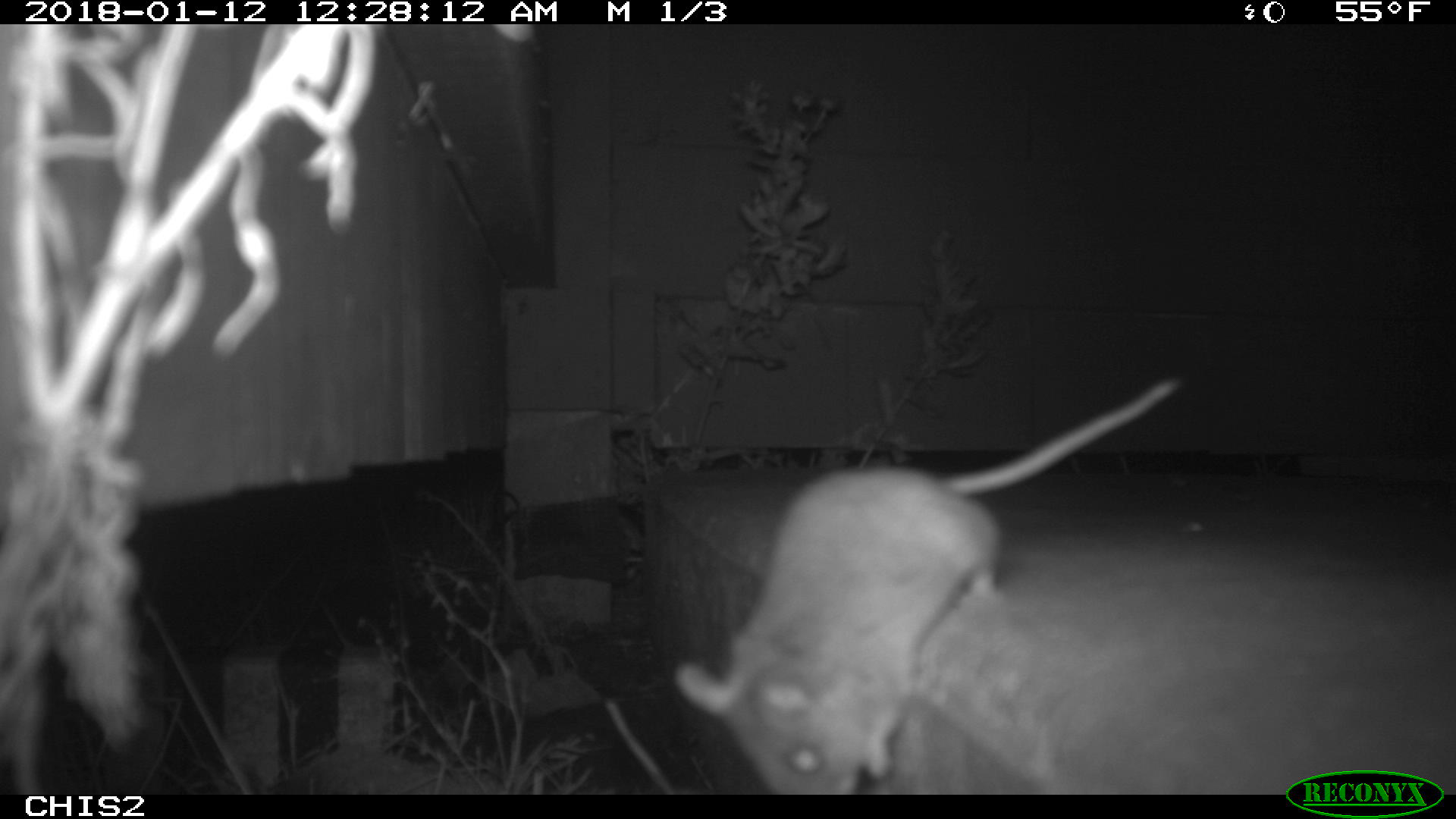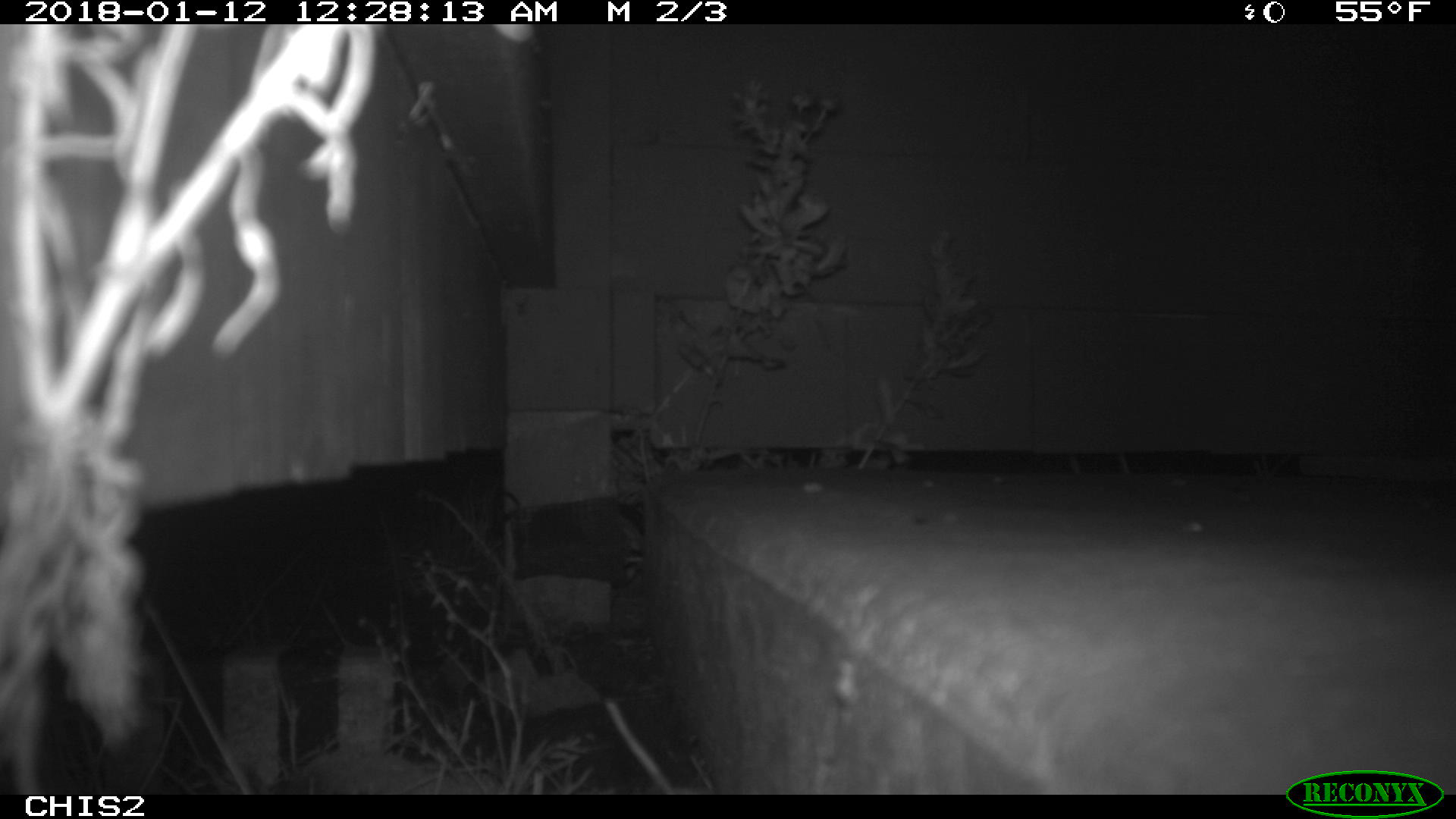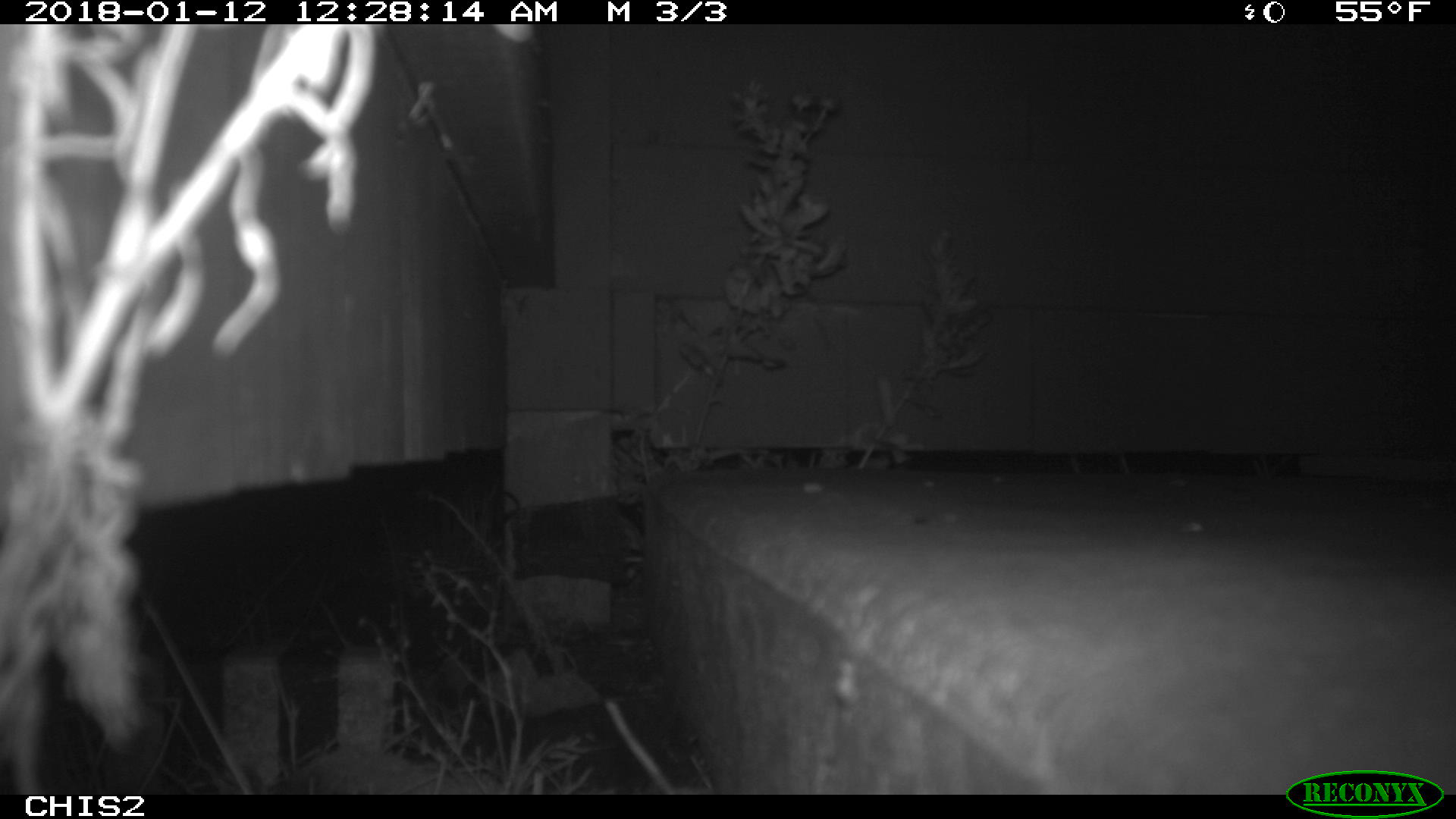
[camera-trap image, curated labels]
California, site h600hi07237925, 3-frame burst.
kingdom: Animalia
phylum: Chordata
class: Mammalia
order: Rodentia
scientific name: Rodentia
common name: rodent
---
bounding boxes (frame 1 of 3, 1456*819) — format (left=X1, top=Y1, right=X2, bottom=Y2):
rodent: (left=676, top=377, right=1178, bottom=794)